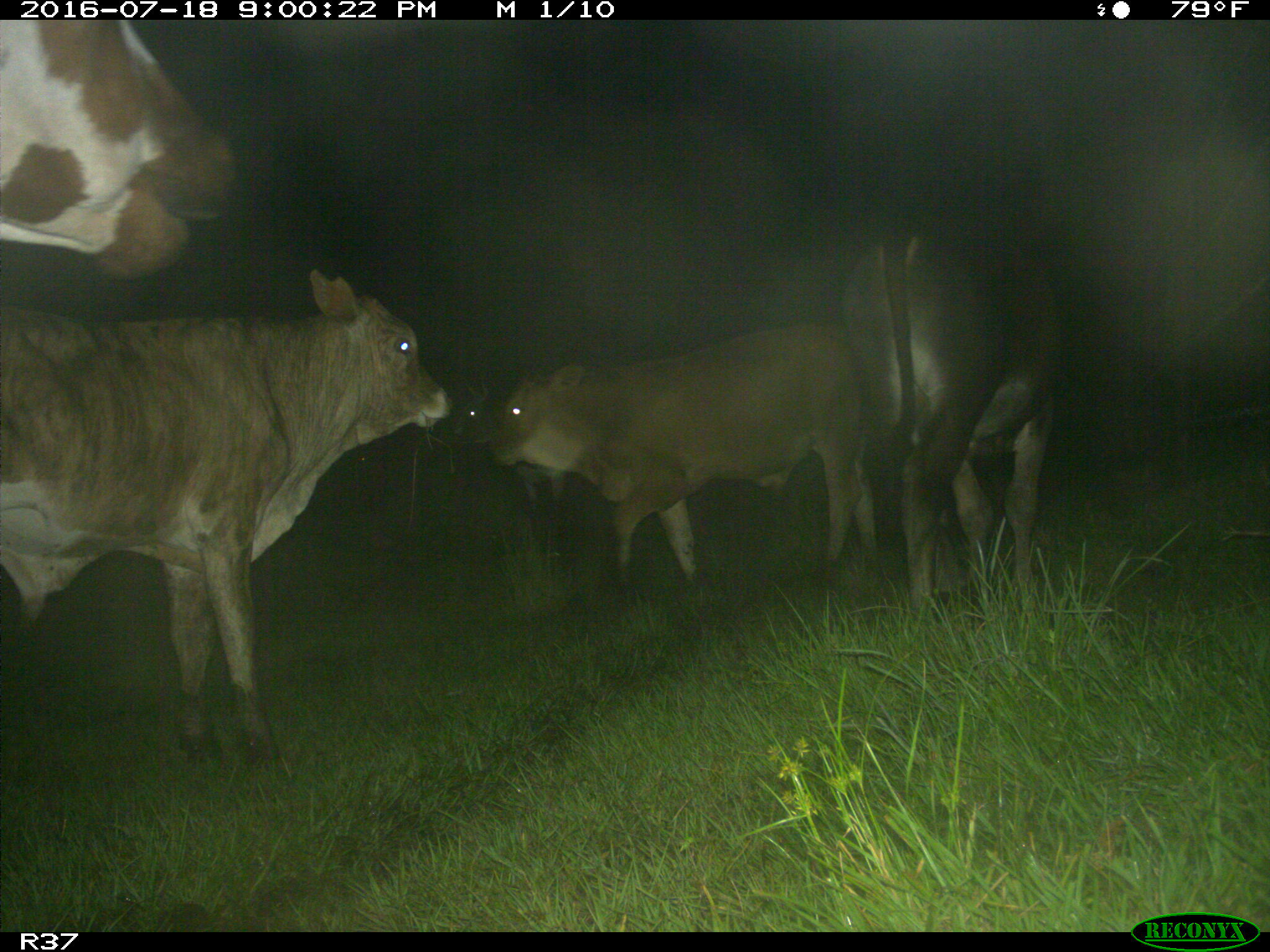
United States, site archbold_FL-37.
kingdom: Animalia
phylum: Chordata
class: Mammalia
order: Artiodactyla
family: Bovidae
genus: Bos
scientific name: Bos taurus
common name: domestic cow